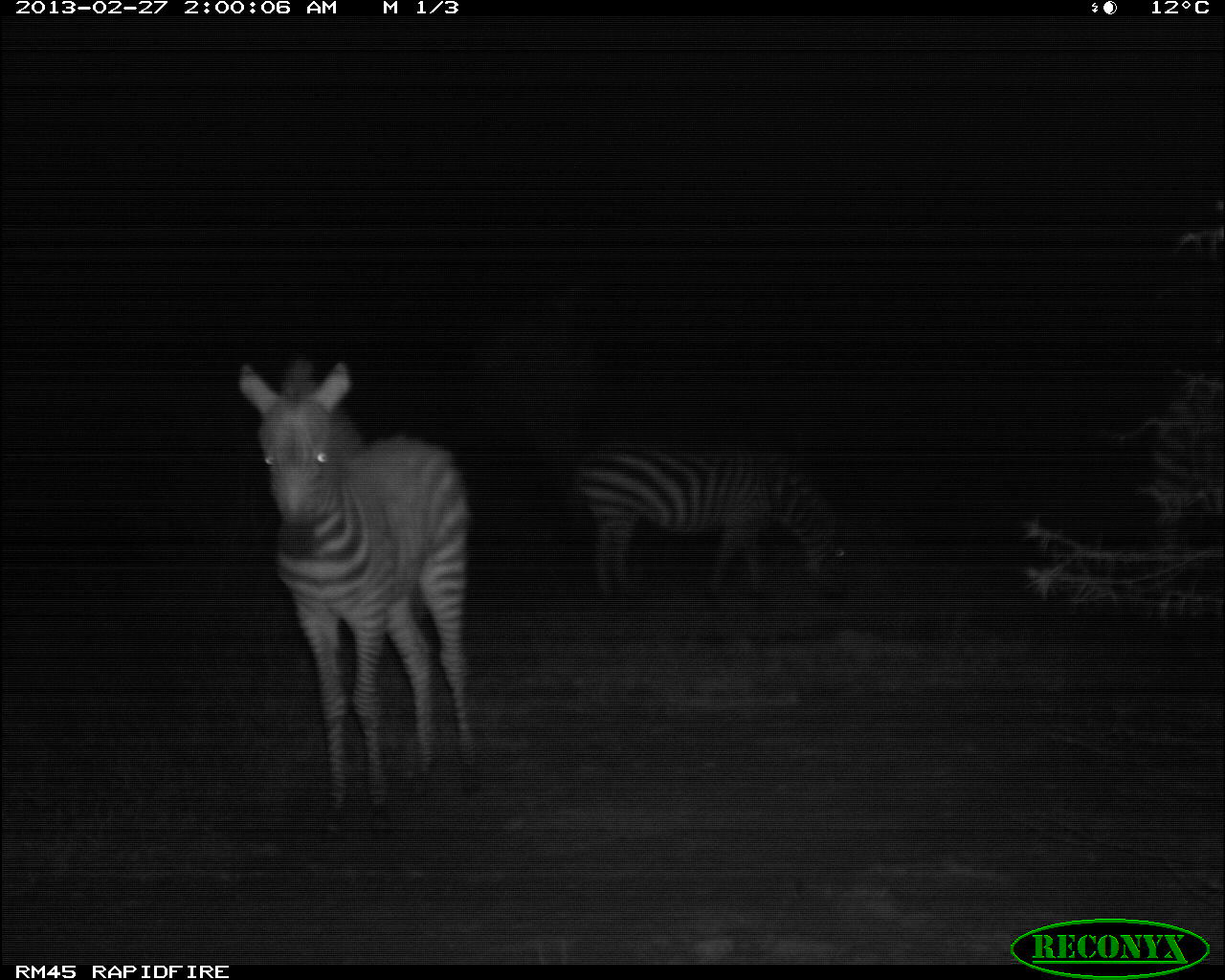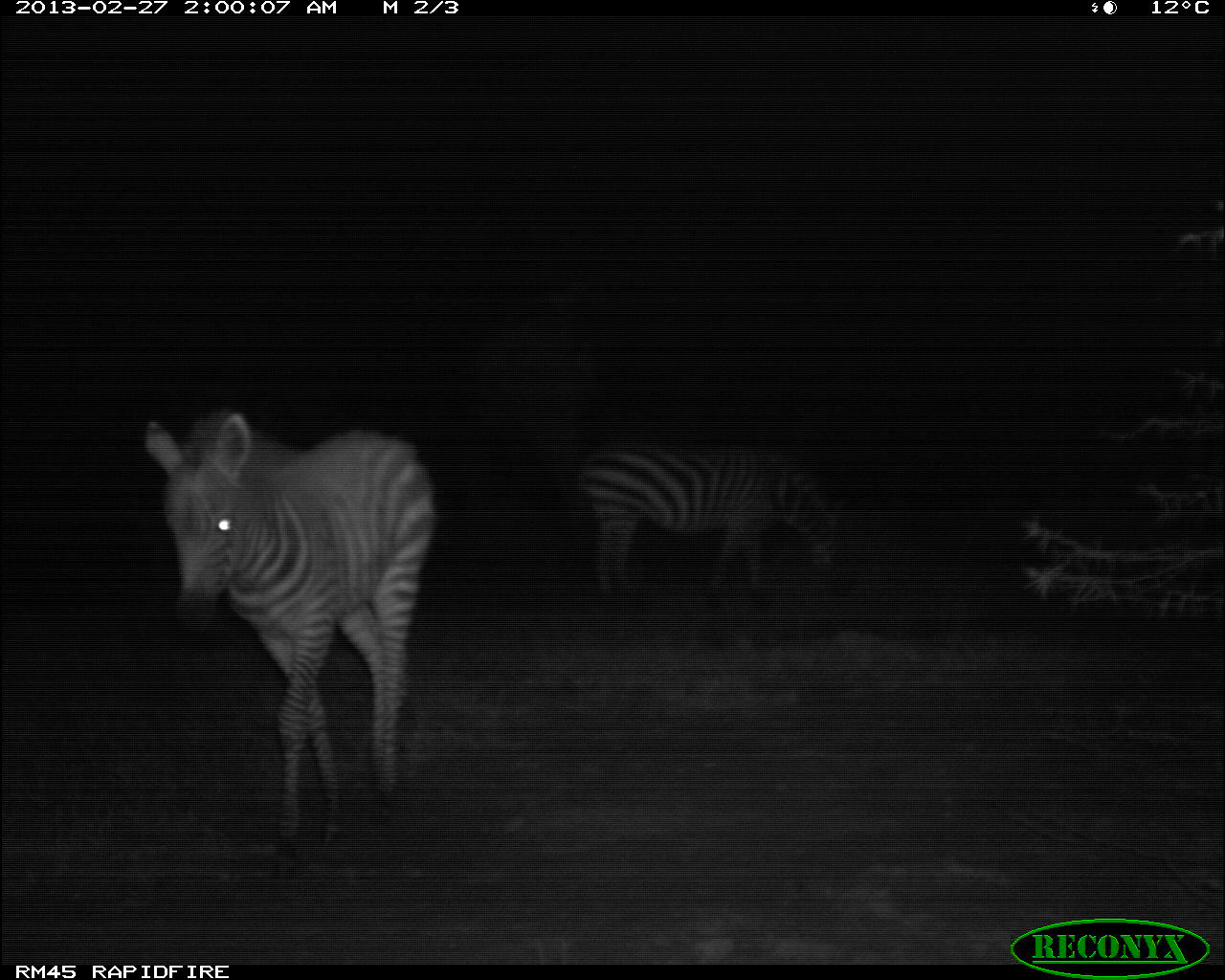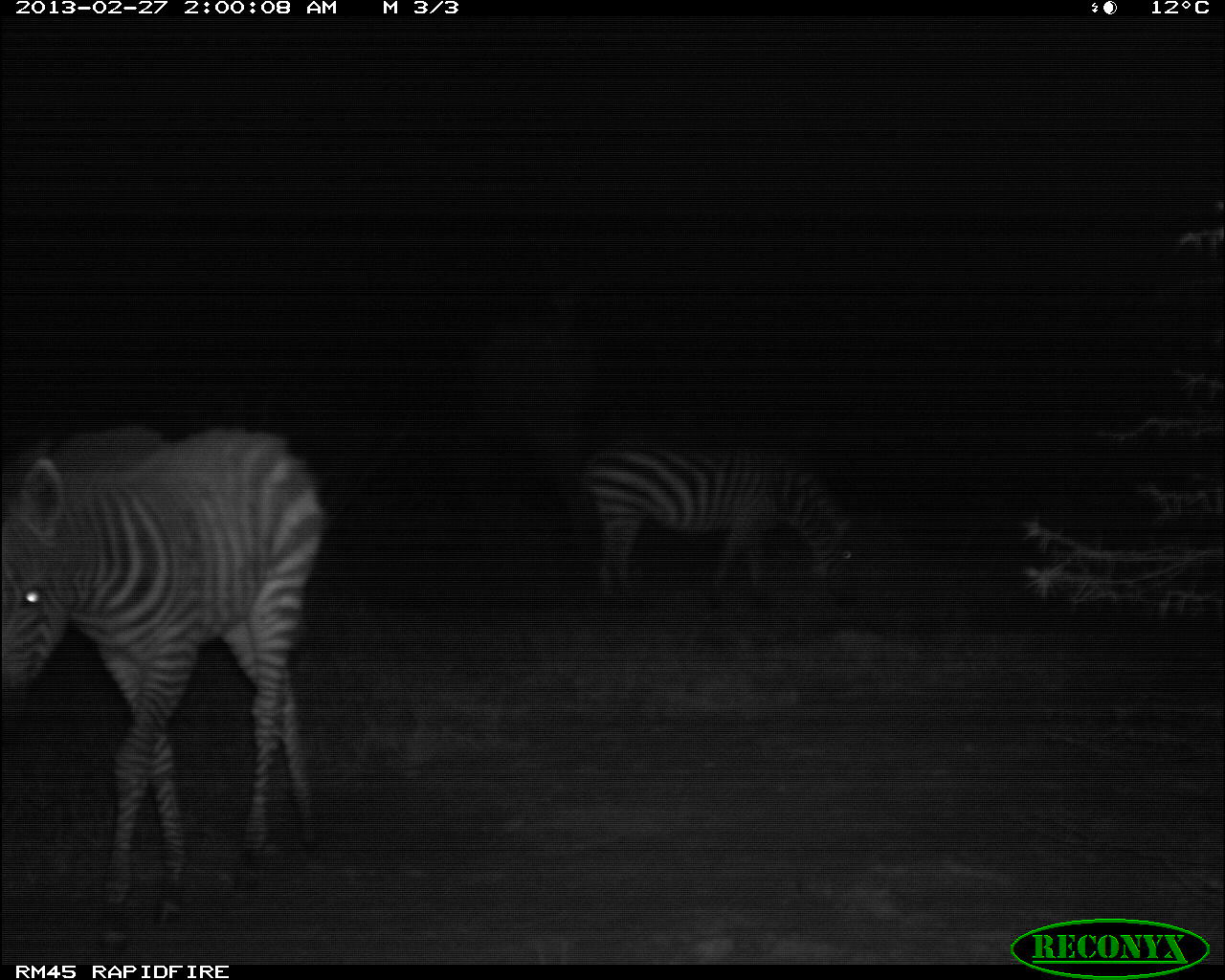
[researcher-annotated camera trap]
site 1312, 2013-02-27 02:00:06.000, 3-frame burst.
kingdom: Animalia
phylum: Chordata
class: Mammalia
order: Perissodactyla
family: Equidae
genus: Equus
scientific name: Equus quagga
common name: plains zebra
Equus quagga (plains zebra), count 2.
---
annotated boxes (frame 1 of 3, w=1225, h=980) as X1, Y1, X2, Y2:
equus quagga: 240, 360, 480, 812; 576, 455, 850, 596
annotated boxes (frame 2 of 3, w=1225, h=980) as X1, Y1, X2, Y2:
equus quagga: 144, 411, 442, 884; 575, 441, 850, 618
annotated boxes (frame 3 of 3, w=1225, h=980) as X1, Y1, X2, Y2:
equus quagga: 0, 428, 334, 962; 581, 442, 873, 612